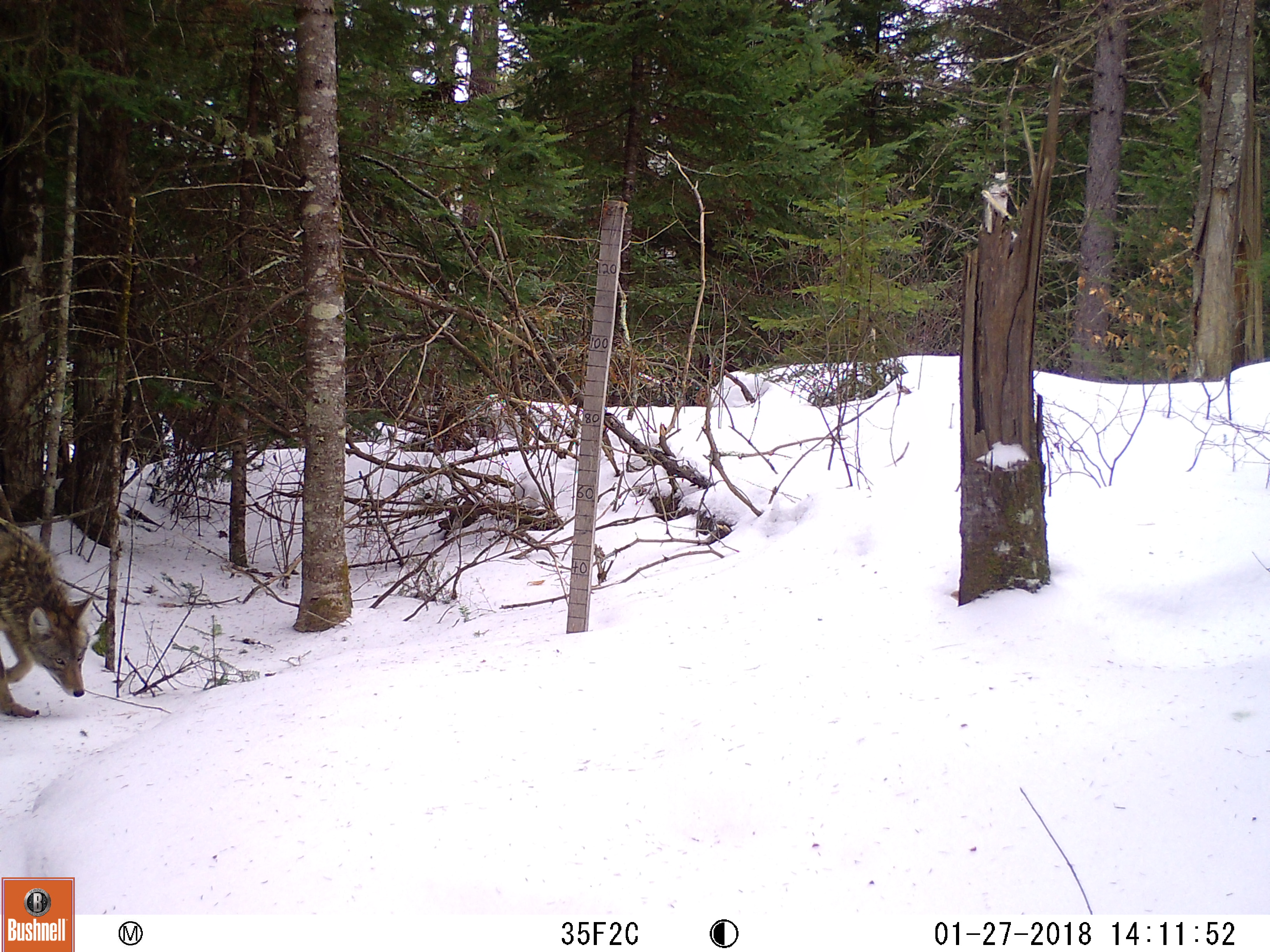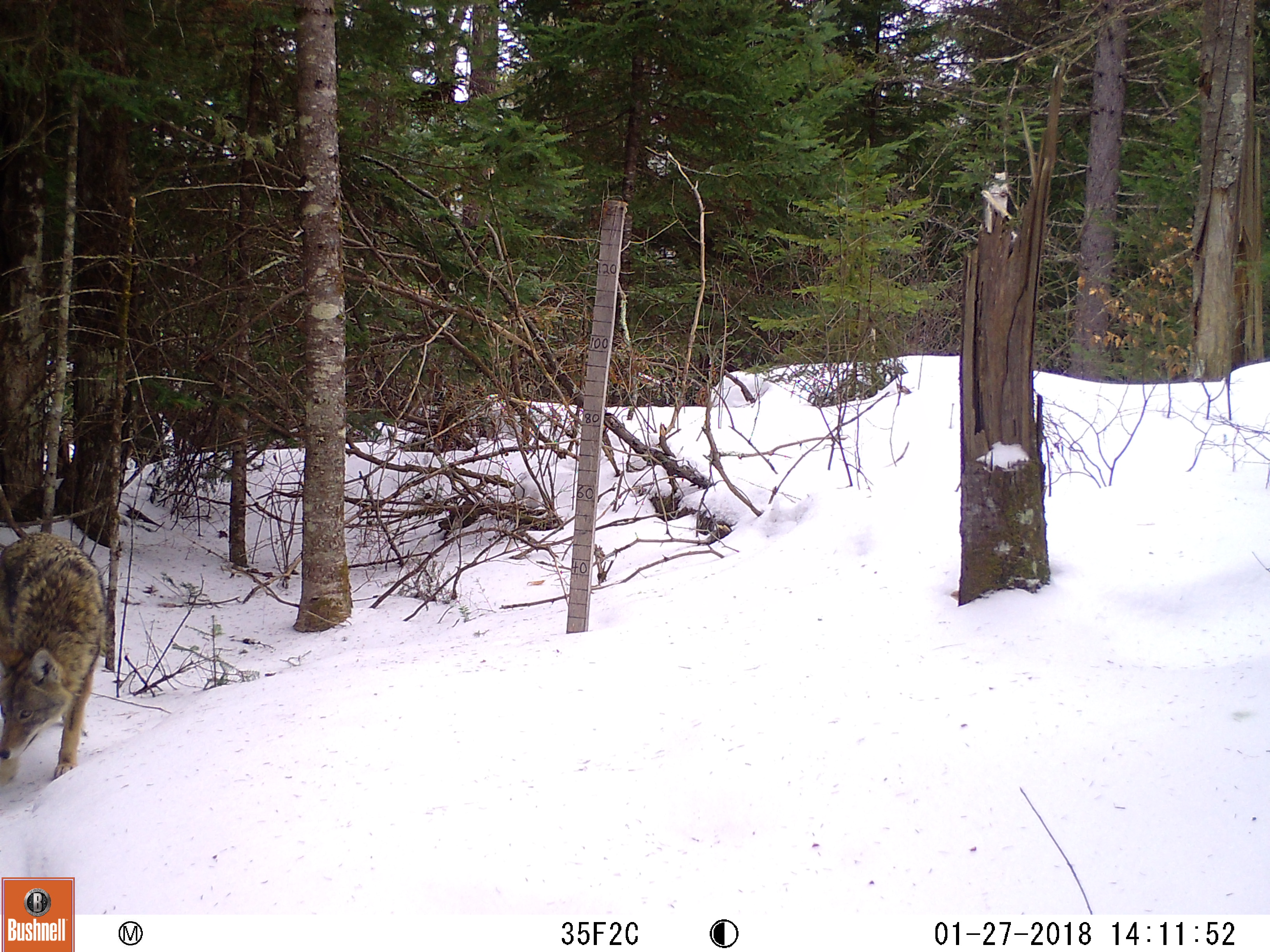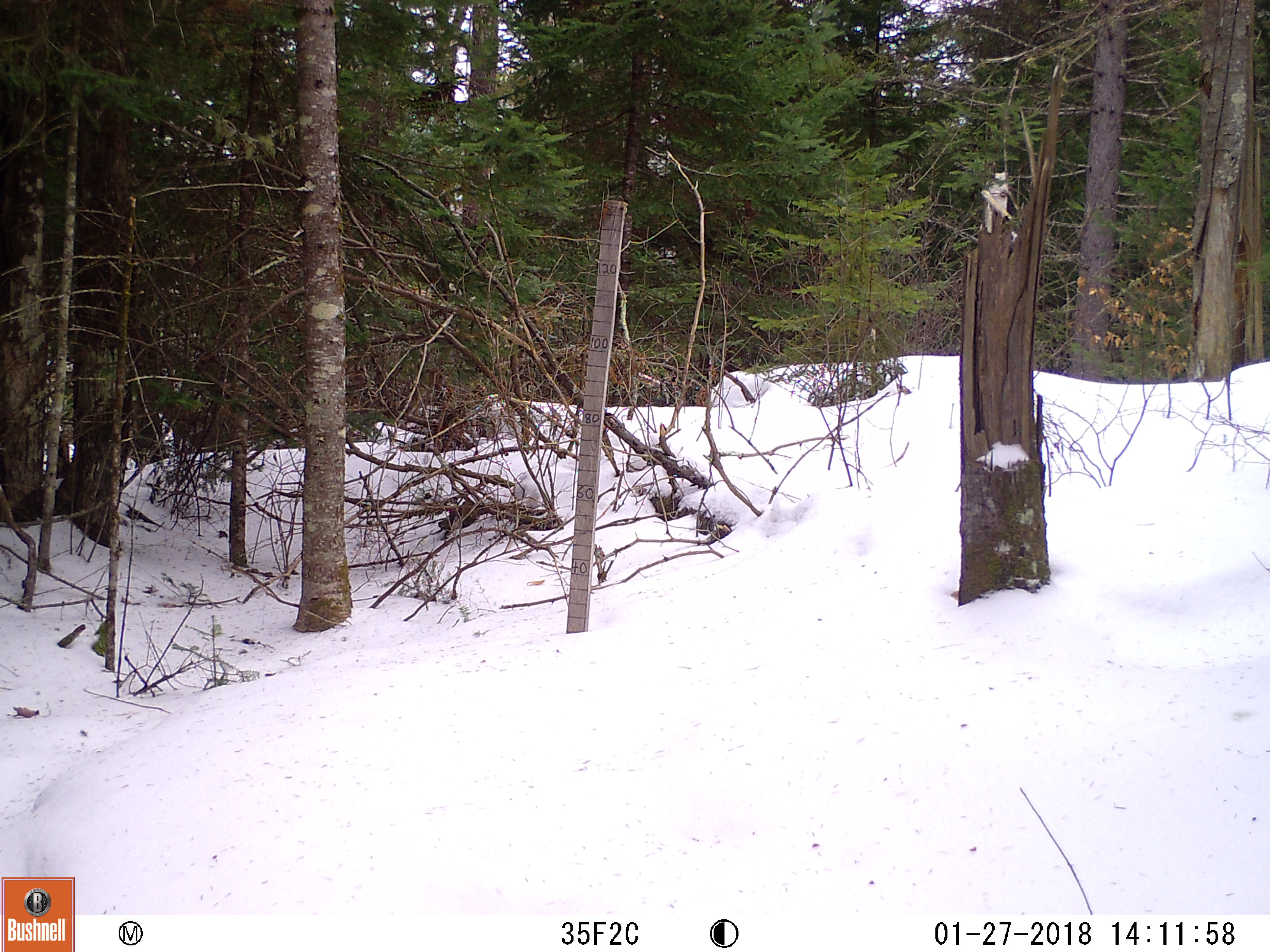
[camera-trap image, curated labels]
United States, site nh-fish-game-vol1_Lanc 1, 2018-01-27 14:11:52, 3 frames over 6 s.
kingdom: Animalia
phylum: Chordata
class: Mammalia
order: Carnivora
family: Canidae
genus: Canis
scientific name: Canis latrans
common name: coyote